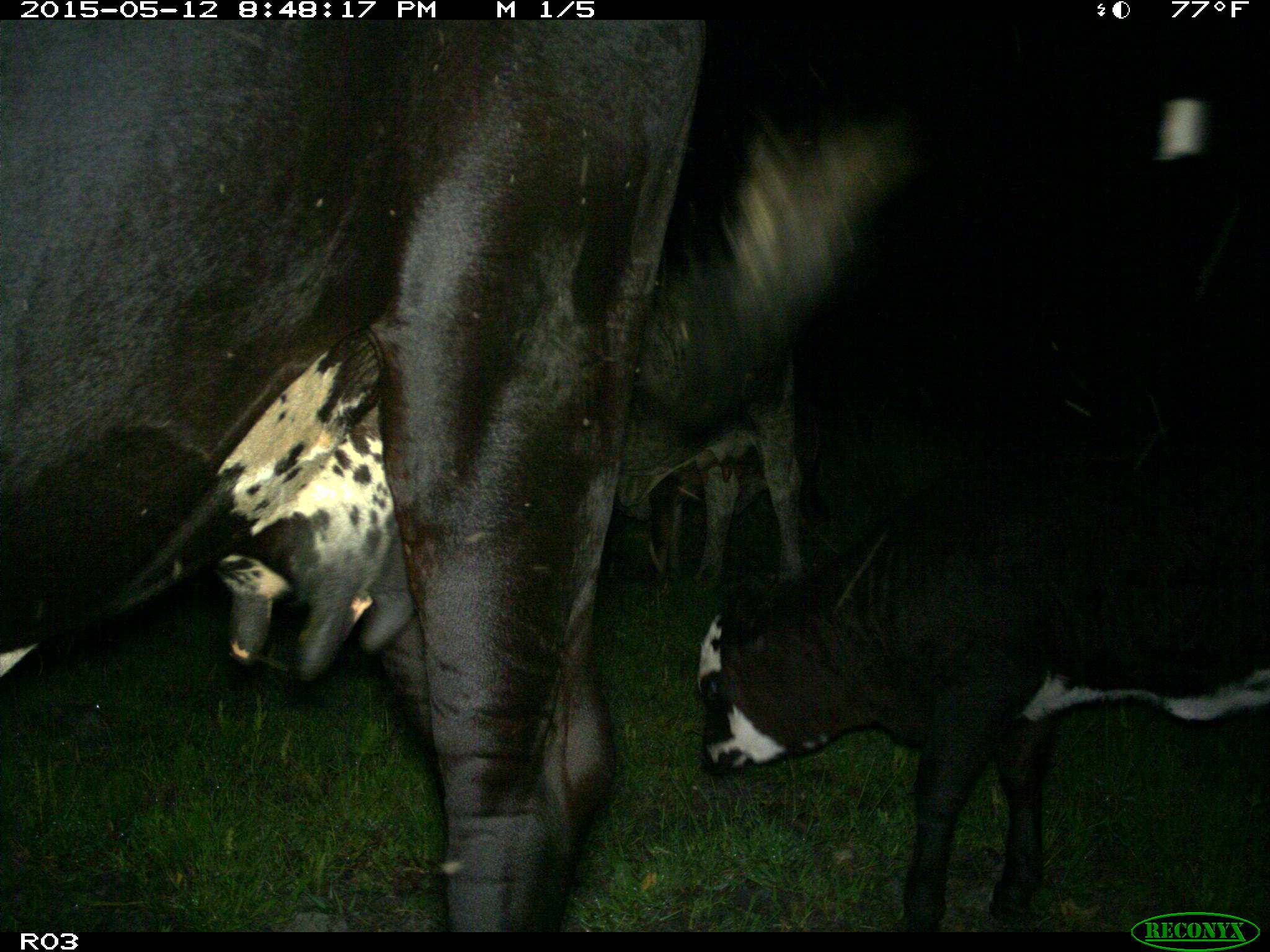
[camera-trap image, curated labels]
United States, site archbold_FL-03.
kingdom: Animalia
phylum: Chordata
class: Mammalia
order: Artiodactyla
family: Bovidae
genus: Bos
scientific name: Bos taurus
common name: domestic cow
Bos taurus (domestic cow).